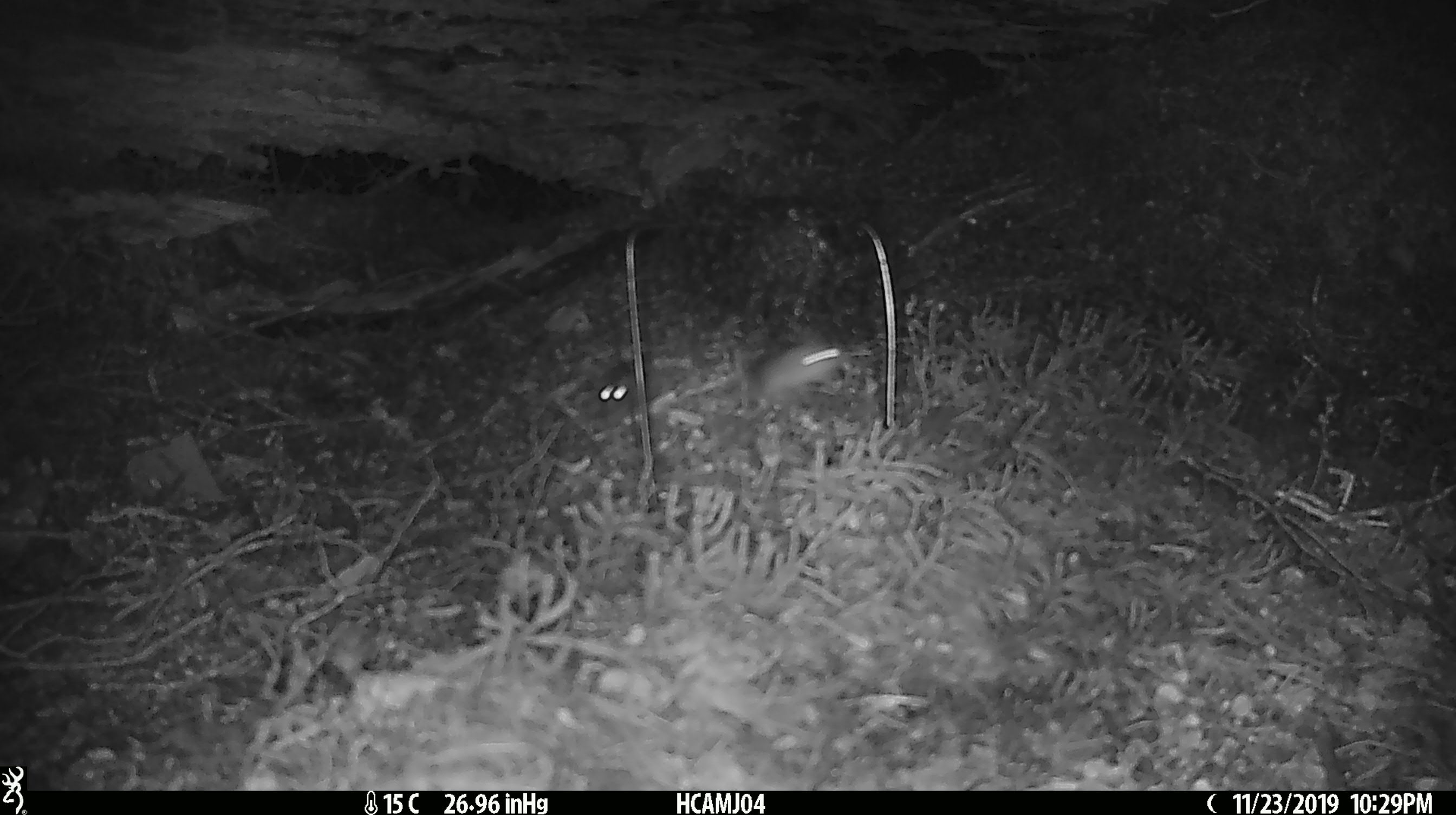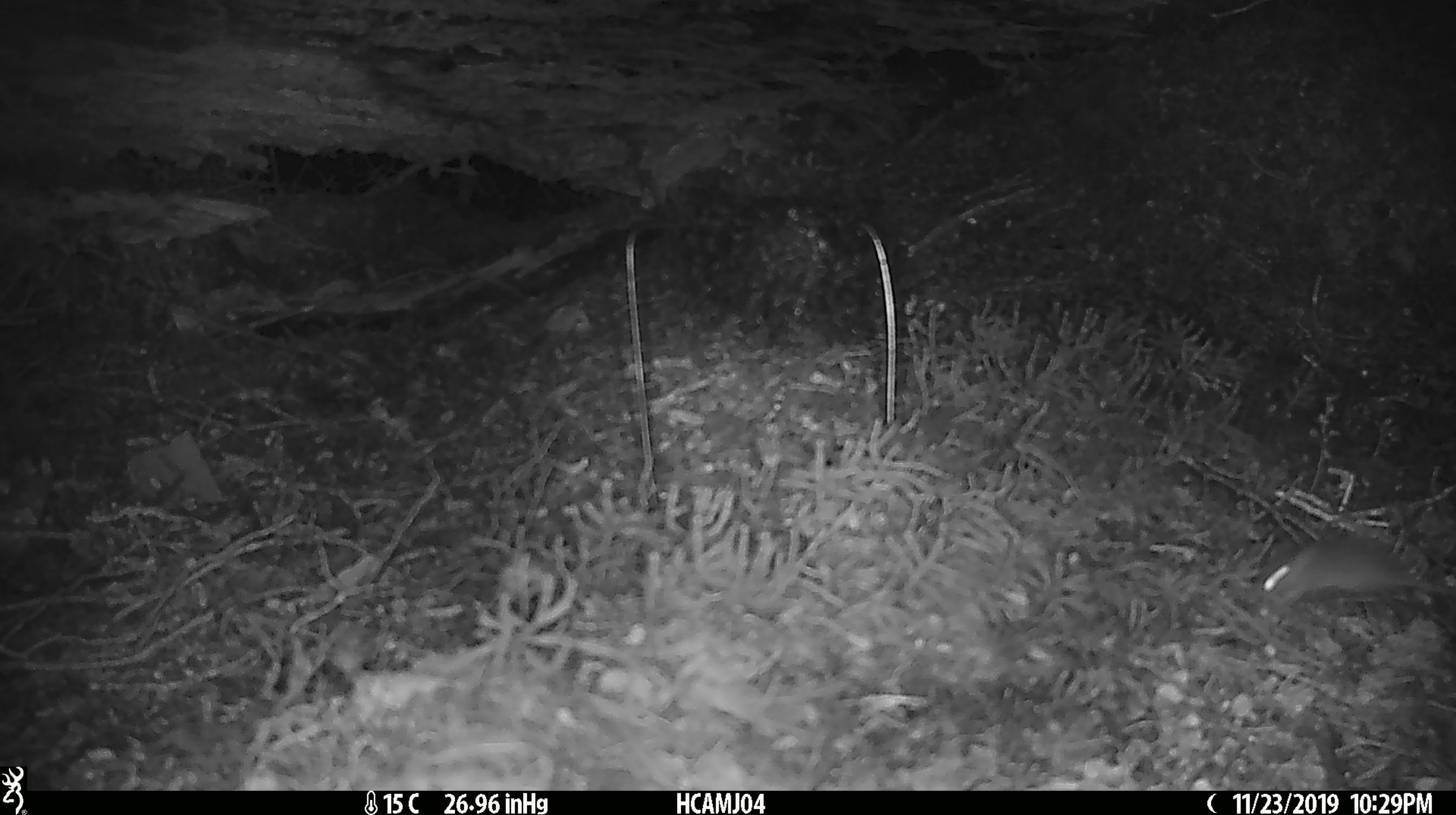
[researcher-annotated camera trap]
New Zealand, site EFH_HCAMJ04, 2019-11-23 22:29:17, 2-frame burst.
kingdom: Animalia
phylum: Chordata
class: Mammalia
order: Rodentia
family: Muridae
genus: Mus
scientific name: Mus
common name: mouse